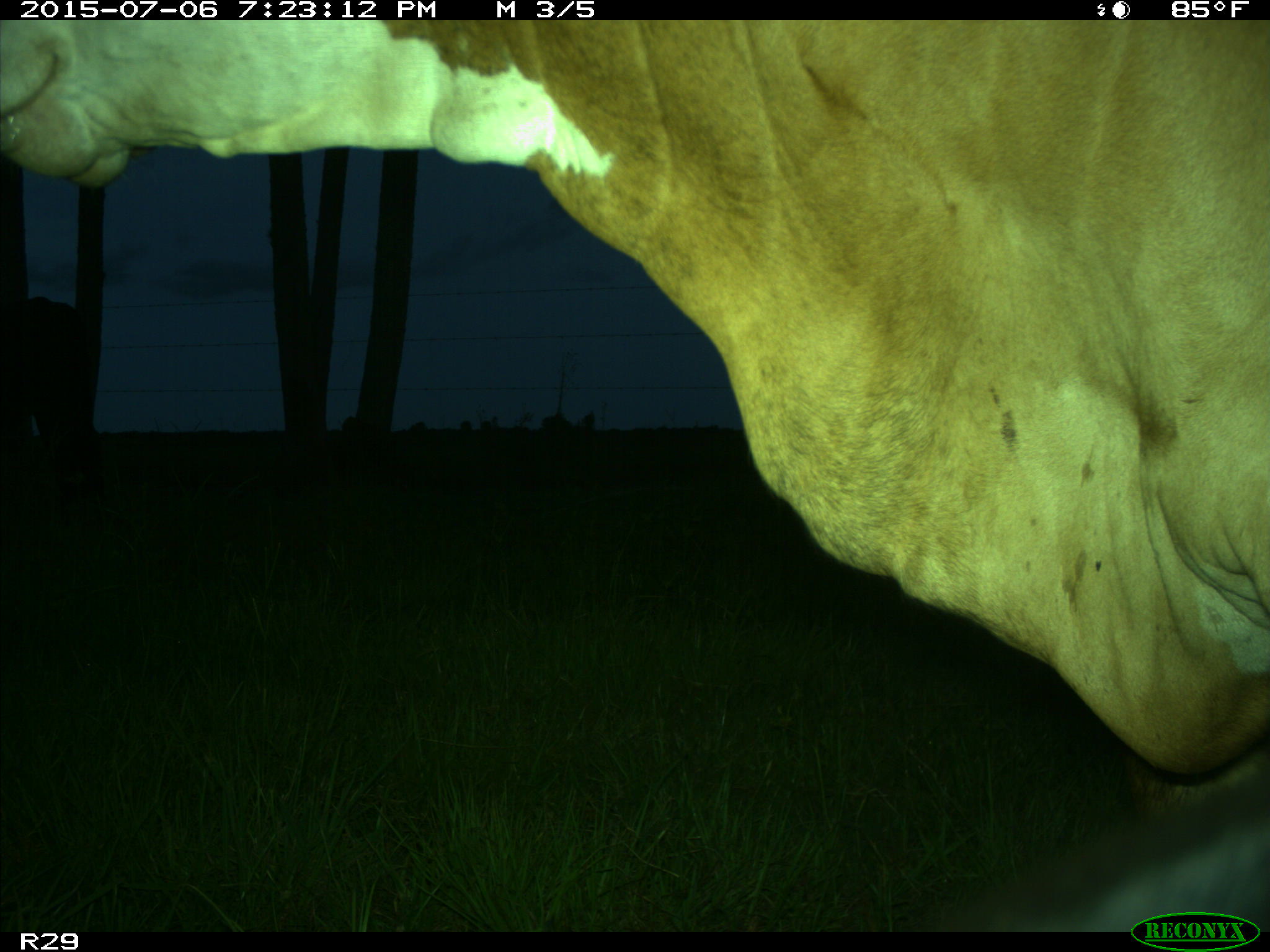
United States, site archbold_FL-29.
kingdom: Animalia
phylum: Chordata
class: Mammalia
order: Artiodactyla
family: Bovidae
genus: Bos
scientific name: Bos taurus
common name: domestic cow